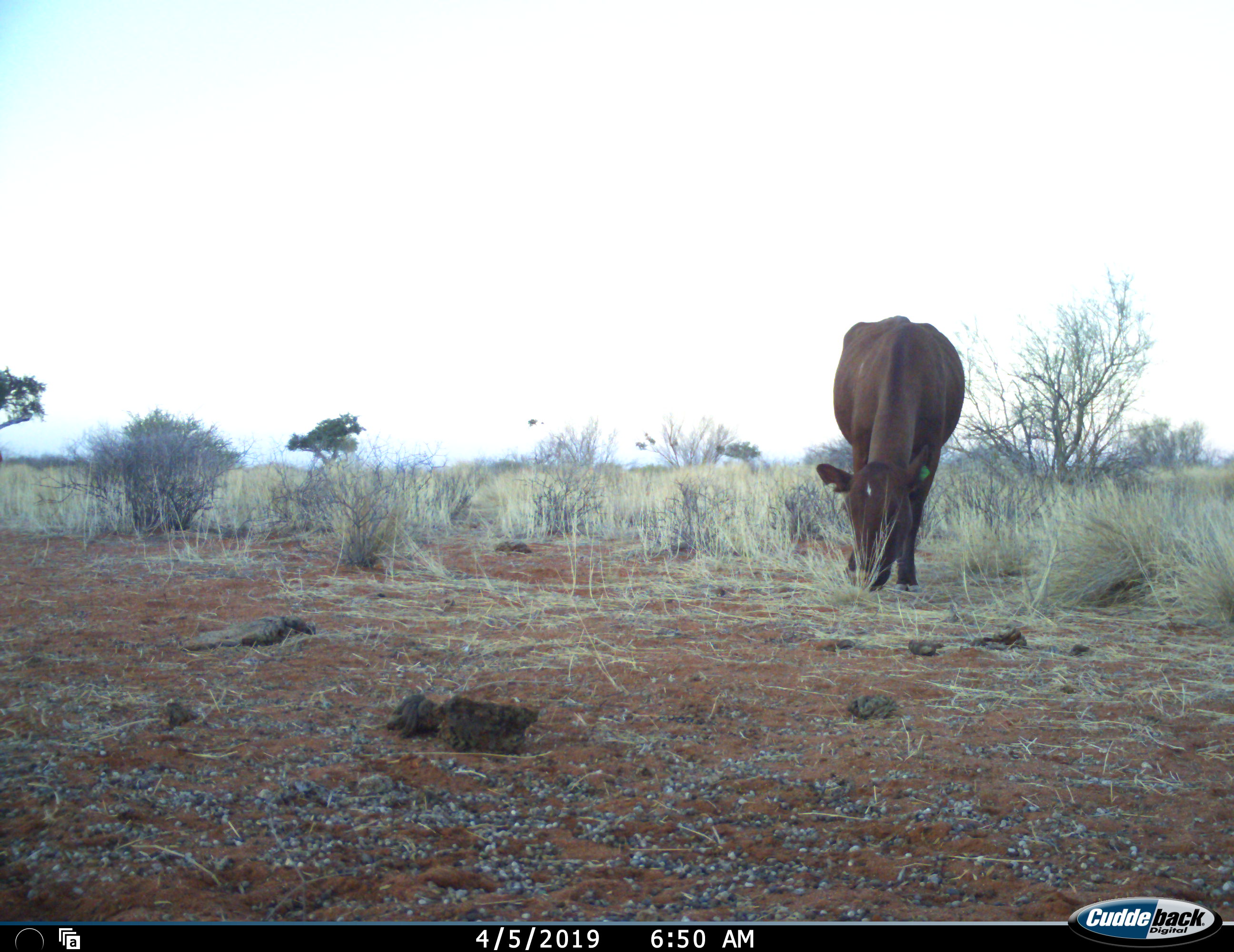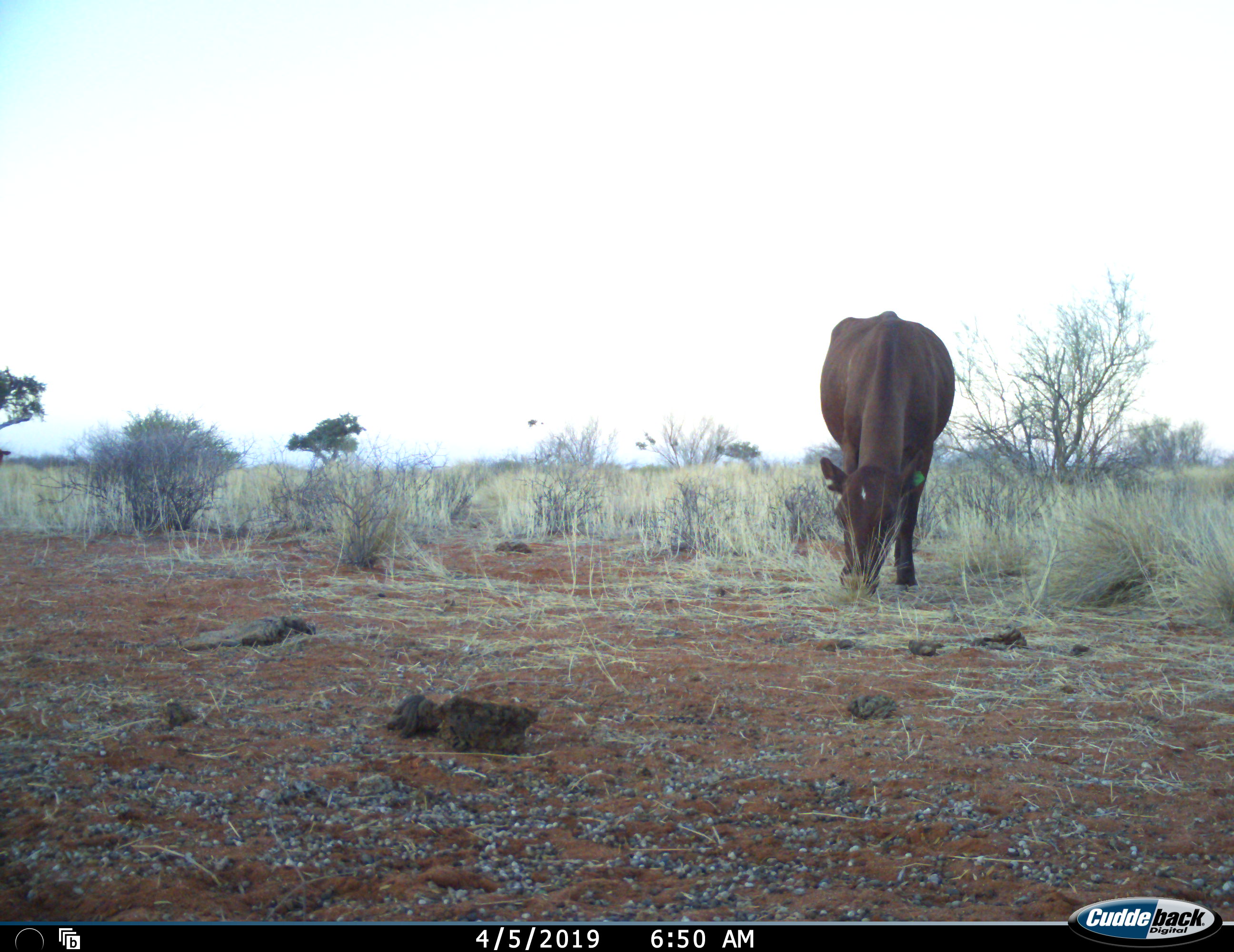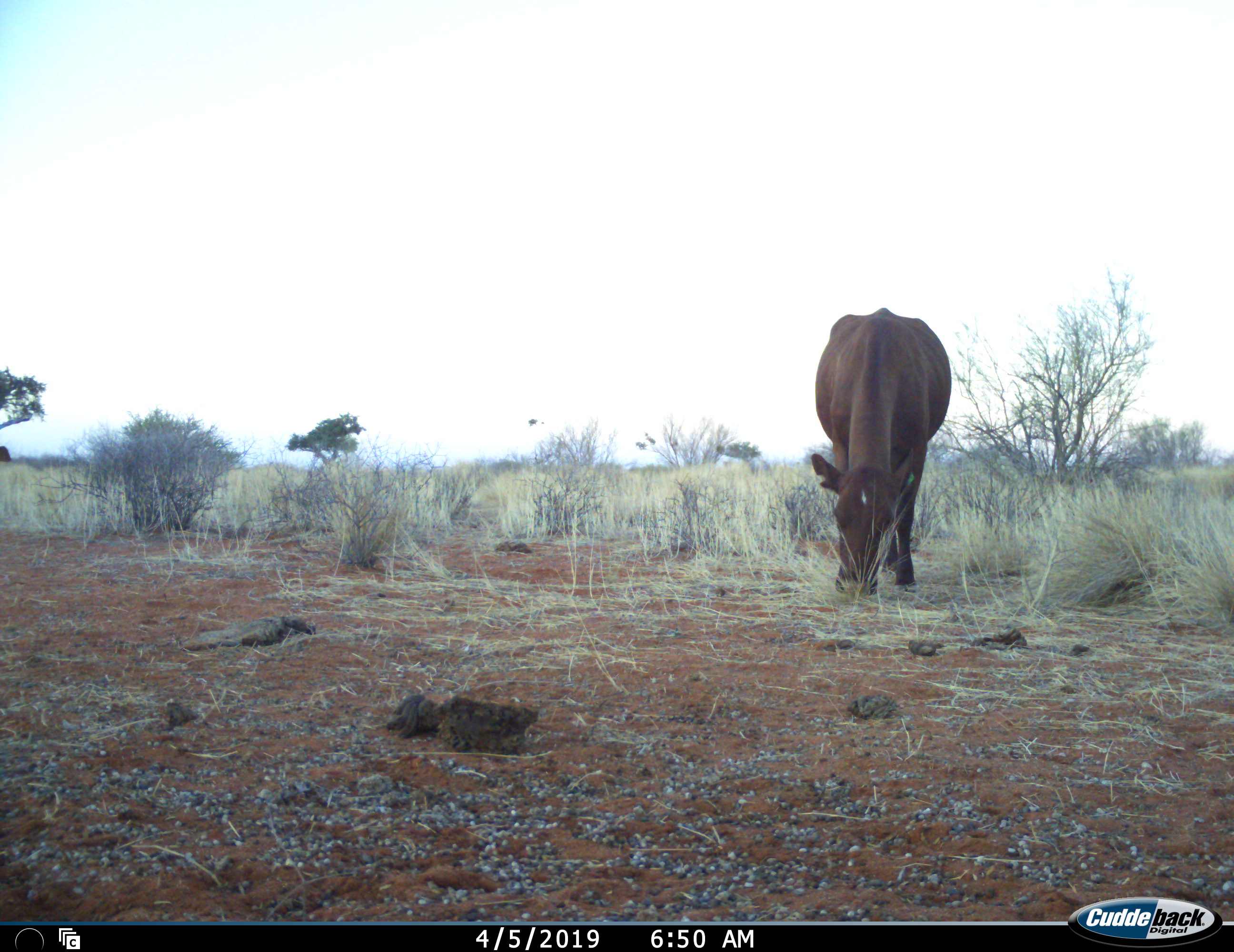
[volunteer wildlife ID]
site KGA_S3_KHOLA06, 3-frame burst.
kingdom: Animalia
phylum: Chordata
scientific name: Vertebrata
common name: domestic animal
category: domesticanimal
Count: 1.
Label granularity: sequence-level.